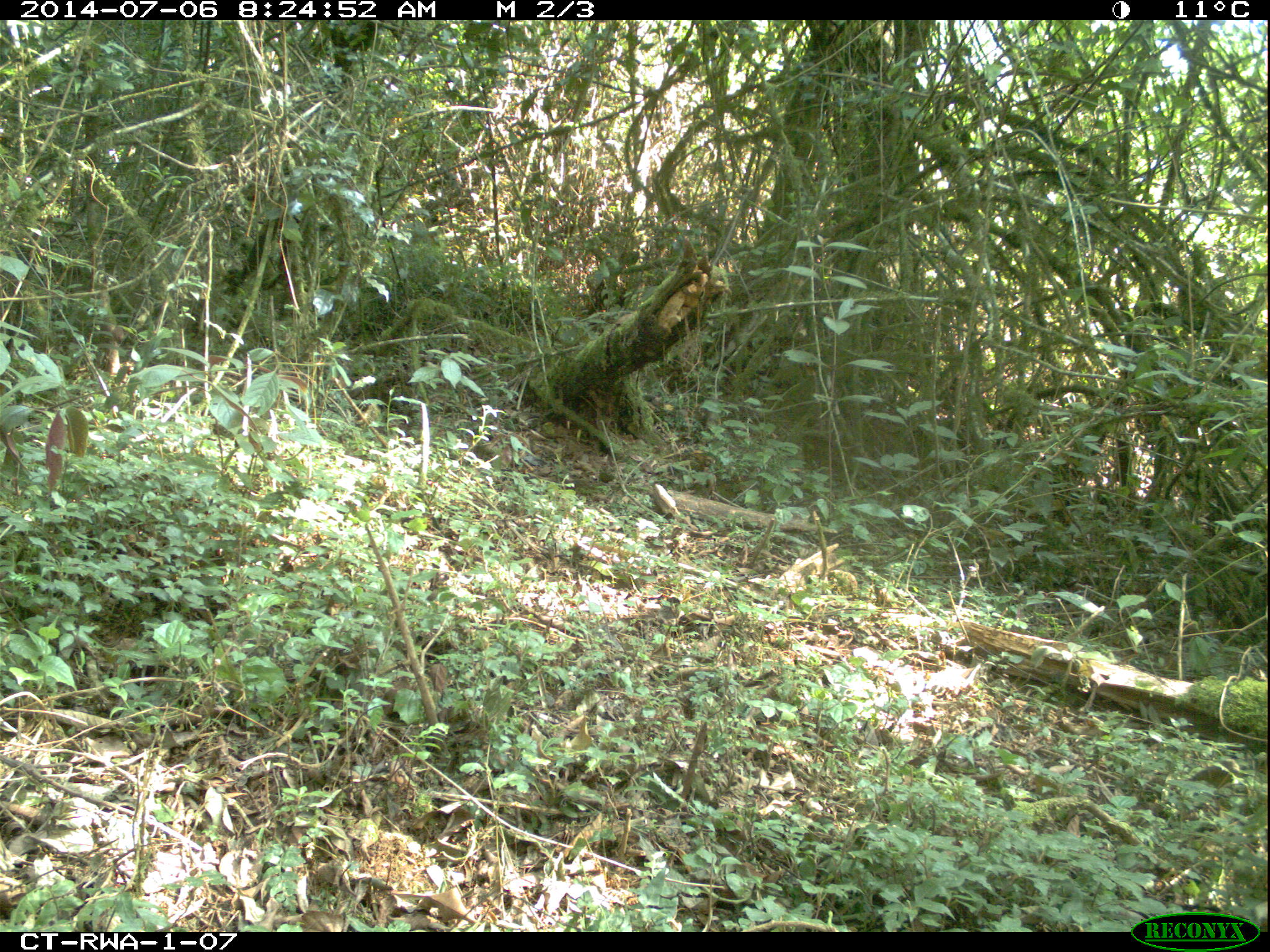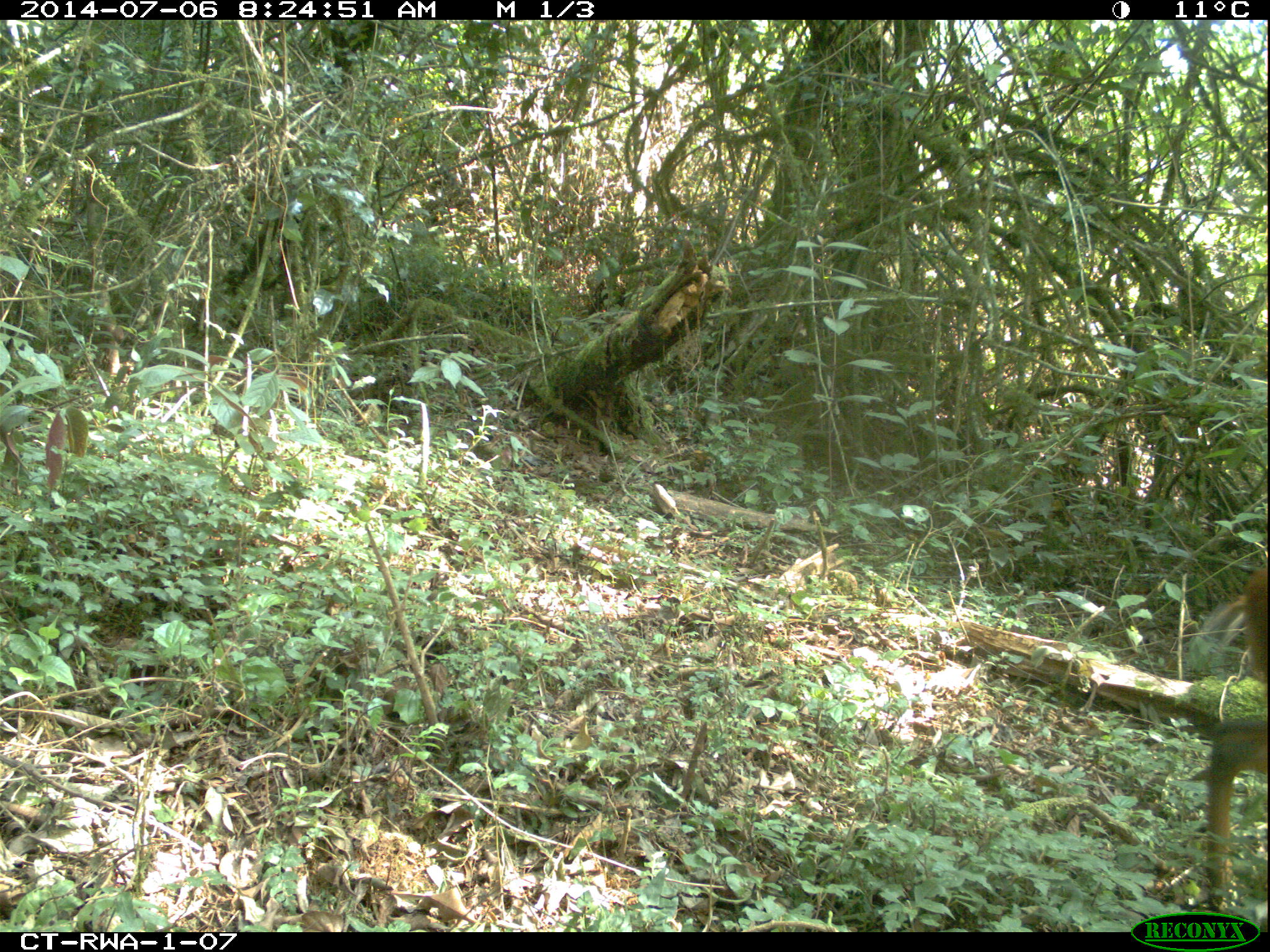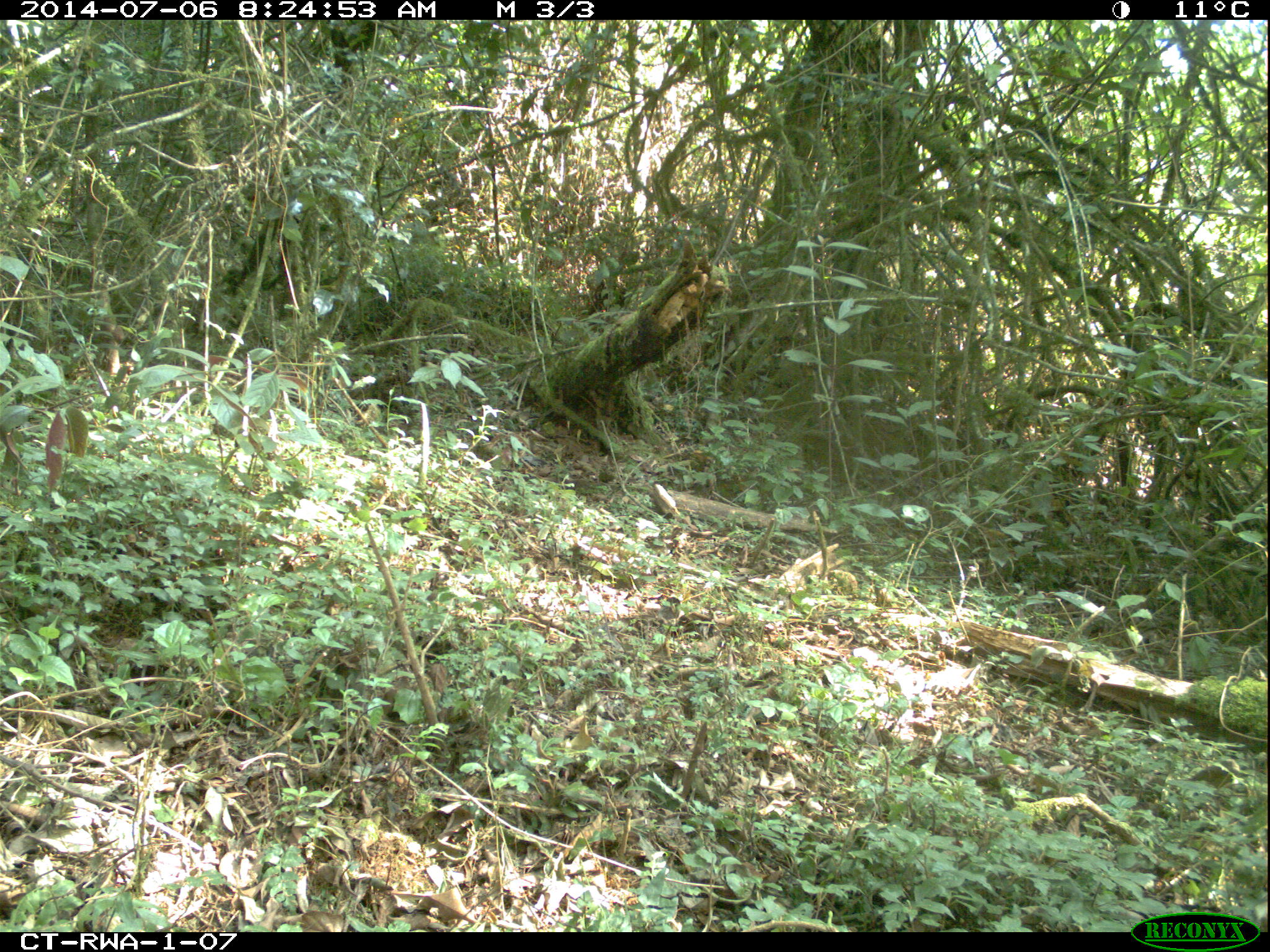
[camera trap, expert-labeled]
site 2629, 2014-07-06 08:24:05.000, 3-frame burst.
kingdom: Animalia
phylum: Chordata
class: Mammalia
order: Artiodactyla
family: Bovidae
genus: Cephalophus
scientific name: Cephalophus nigrifrons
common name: black-fronted duiker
Cephalophus nigrifrons (black-fronted duiker), count 1.